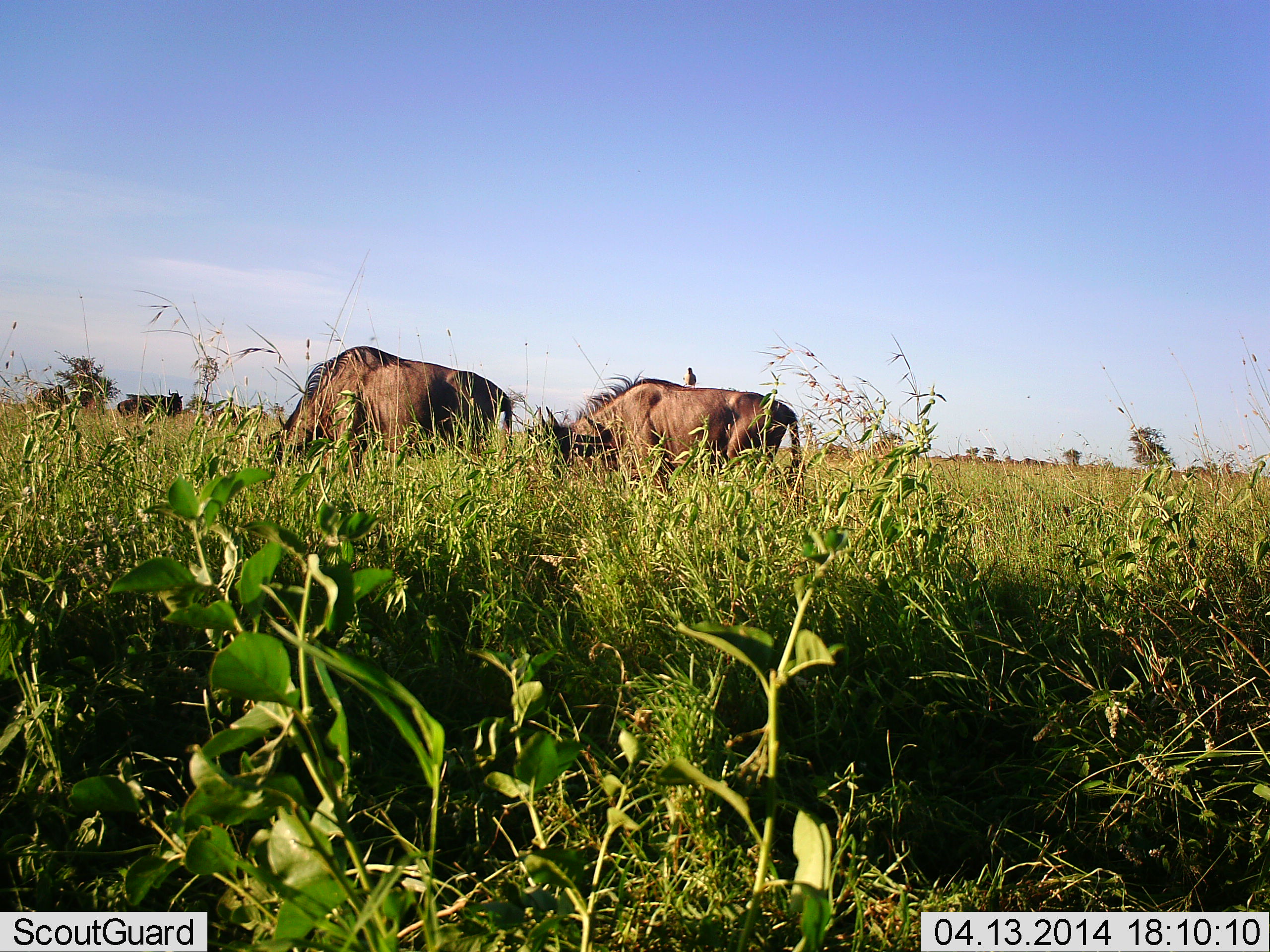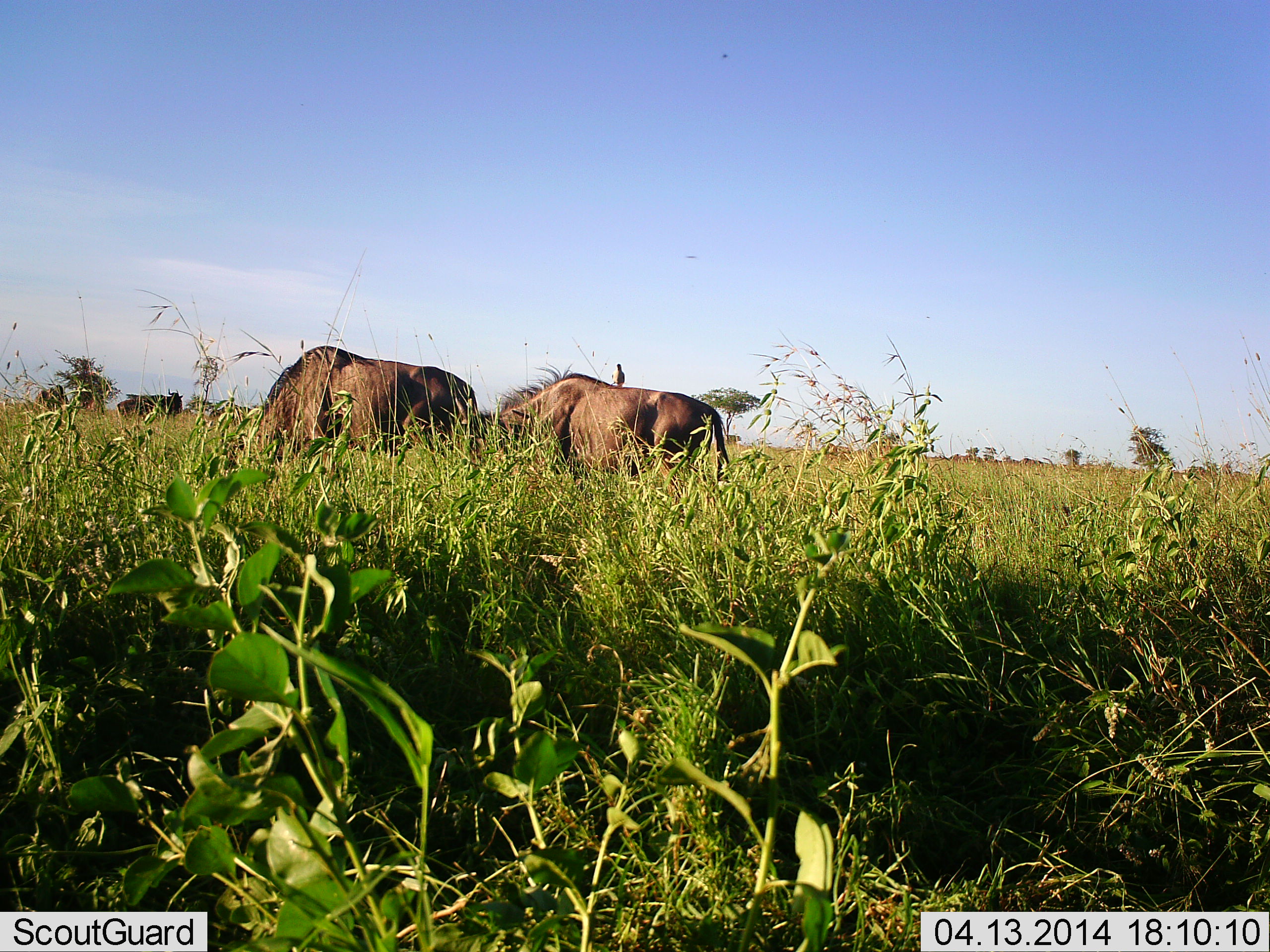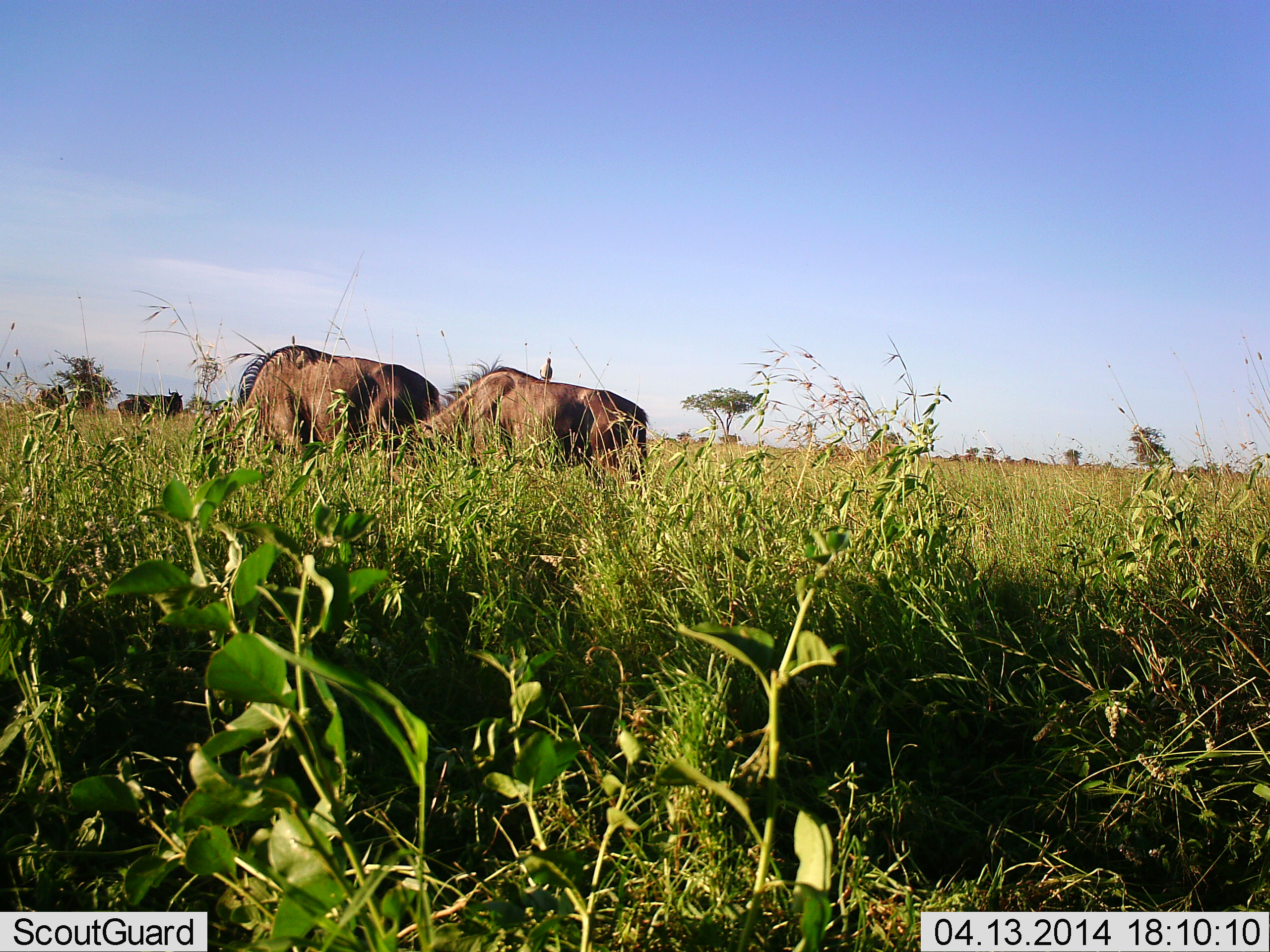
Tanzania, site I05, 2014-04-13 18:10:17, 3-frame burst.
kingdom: Animalia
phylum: Chordata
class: Mammalia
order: Artiodactyla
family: Bovidae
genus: Connochaetes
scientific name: Connochaetes taurinus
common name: blue wildebeest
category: wildebeest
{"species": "wildebeest (blue wildebeest) (Connochaetes taurinus)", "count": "2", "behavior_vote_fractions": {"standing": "10%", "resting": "0%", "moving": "40%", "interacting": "0%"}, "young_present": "0%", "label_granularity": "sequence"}